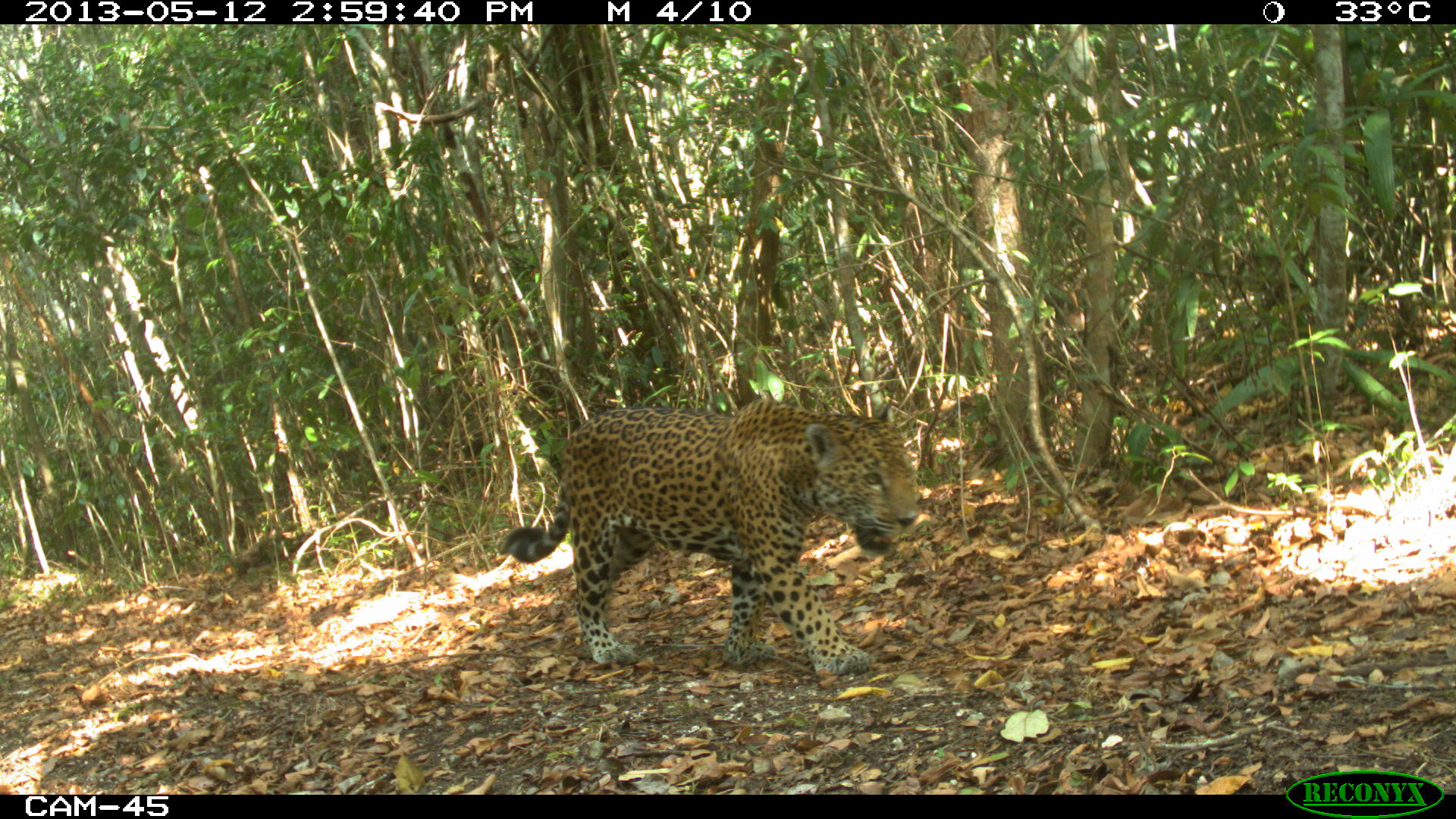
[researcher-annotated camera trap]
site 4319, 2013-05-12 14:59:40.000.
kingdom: Animalia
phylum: Chordata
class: Mammalia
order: Carnivora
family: Felidae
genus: Panthera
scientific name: Panthera onca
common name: jaguar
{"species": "Panthera onca (jaguar)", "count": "1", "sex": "male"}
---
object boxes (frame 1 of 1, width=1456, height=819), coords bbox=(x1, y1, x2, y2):
panthera onca: bbox=(497, 396, 918, 678)